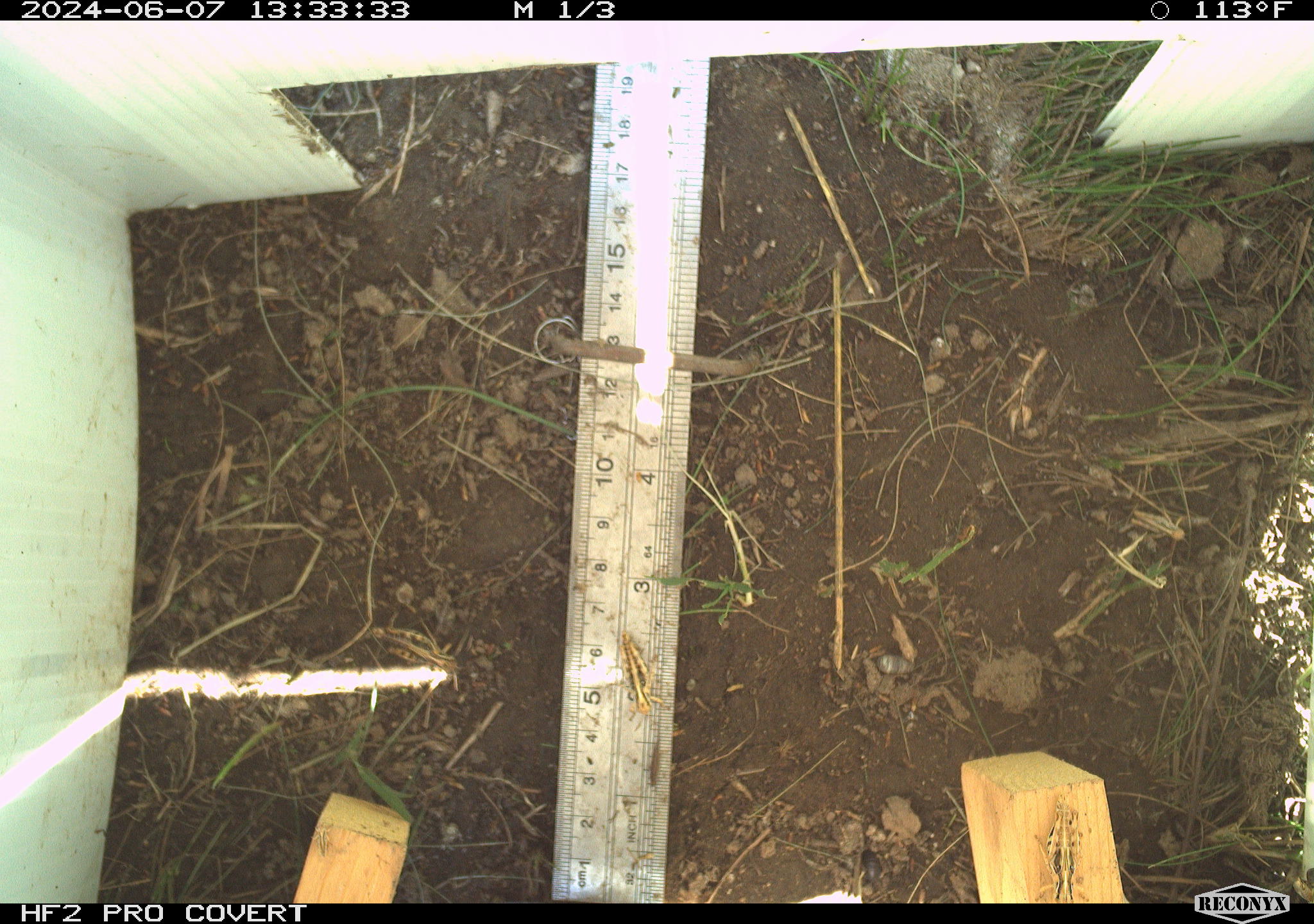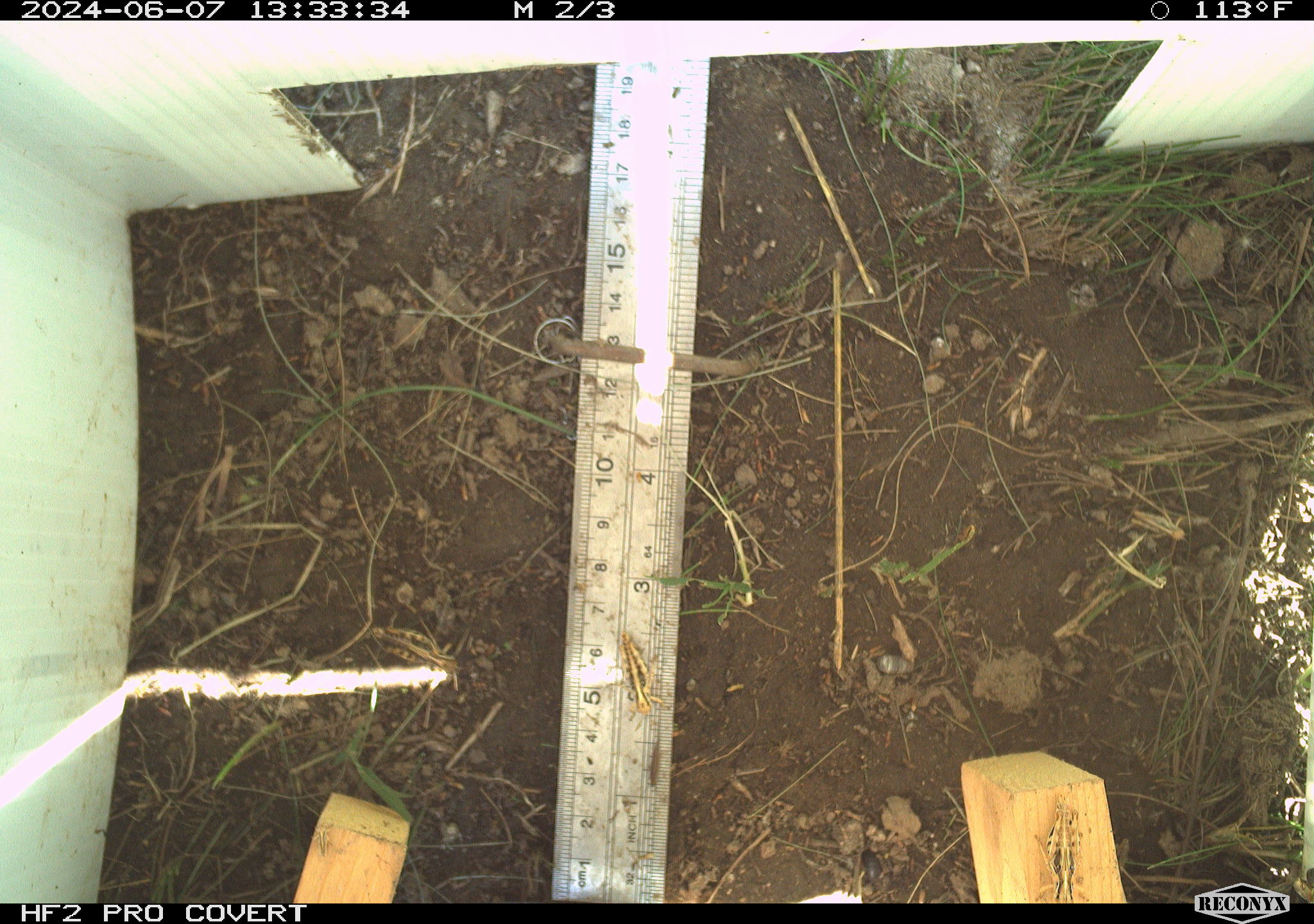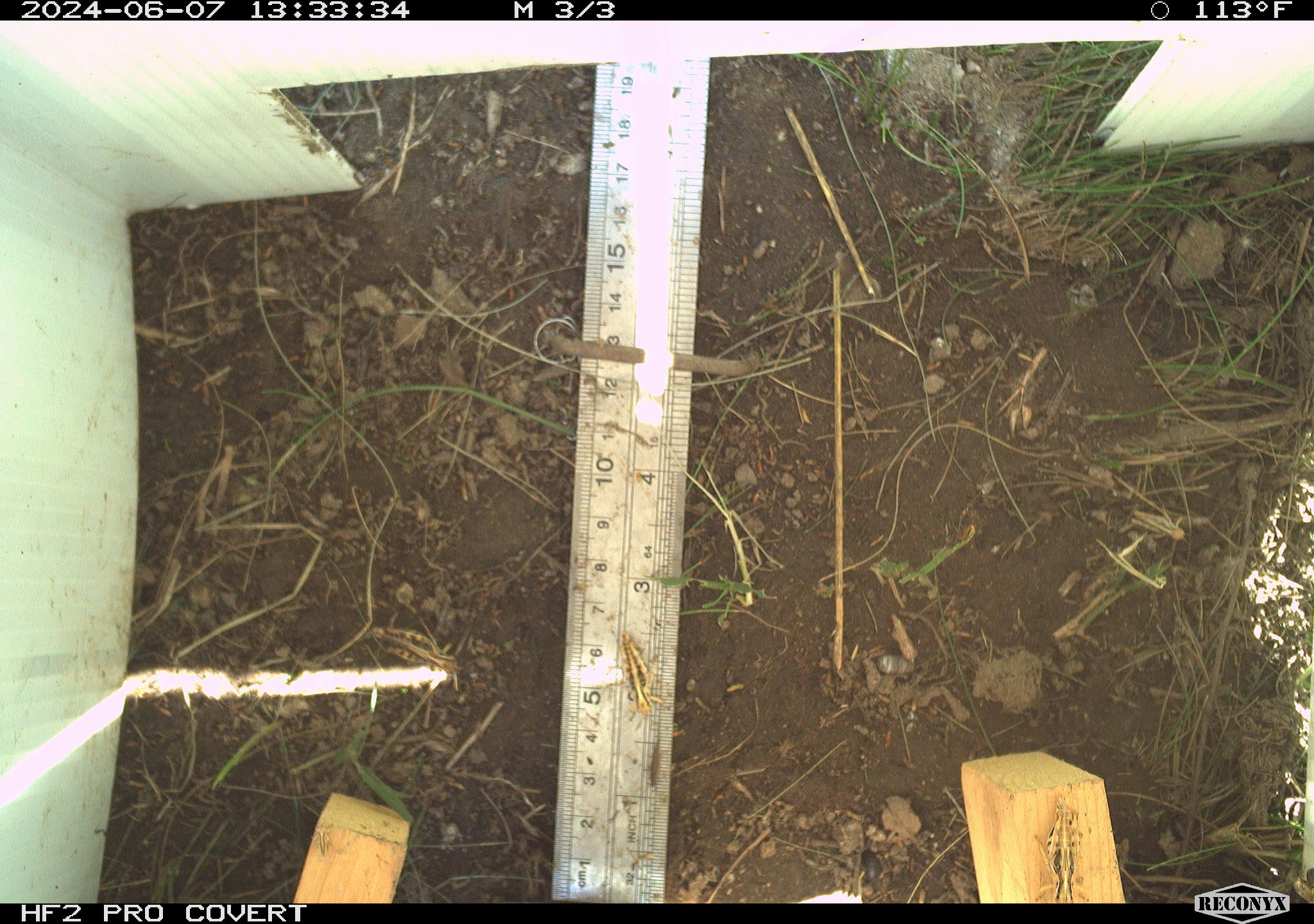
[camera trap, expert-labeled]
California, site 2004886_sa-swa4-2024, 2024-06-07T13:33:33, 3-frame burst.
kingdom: Animalia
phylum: Arthropoda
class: Insecta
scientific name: Insecta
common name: insect